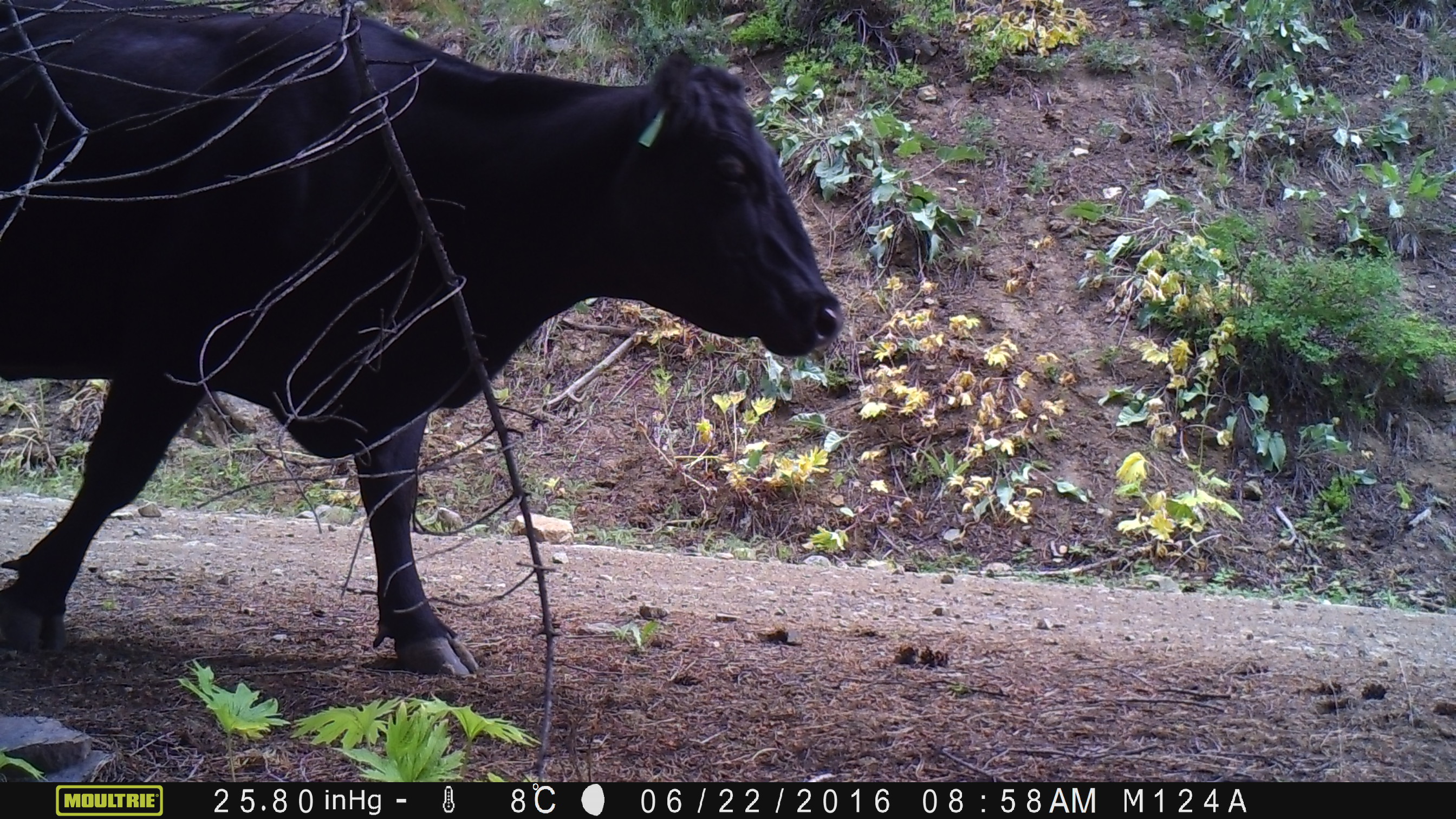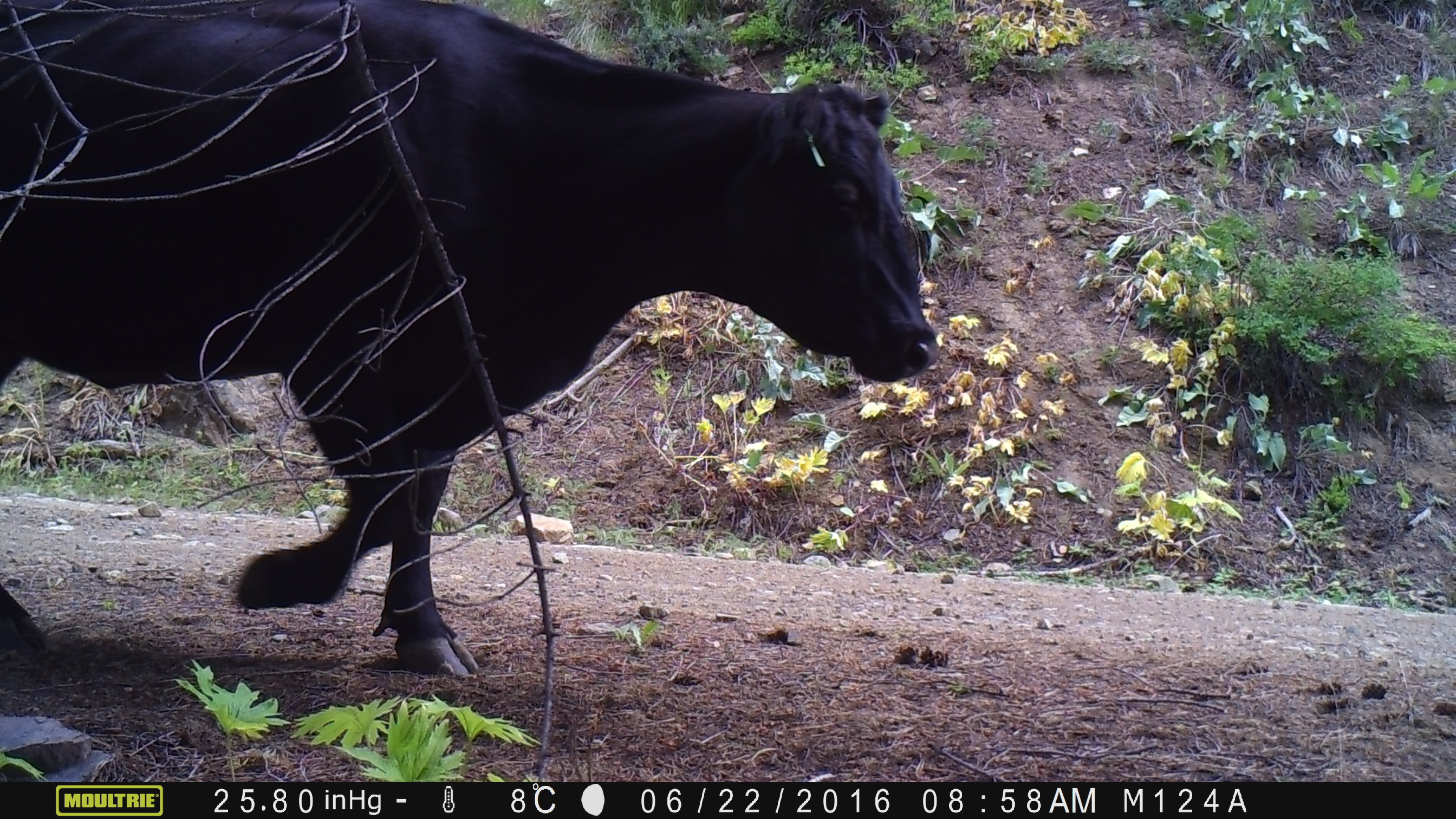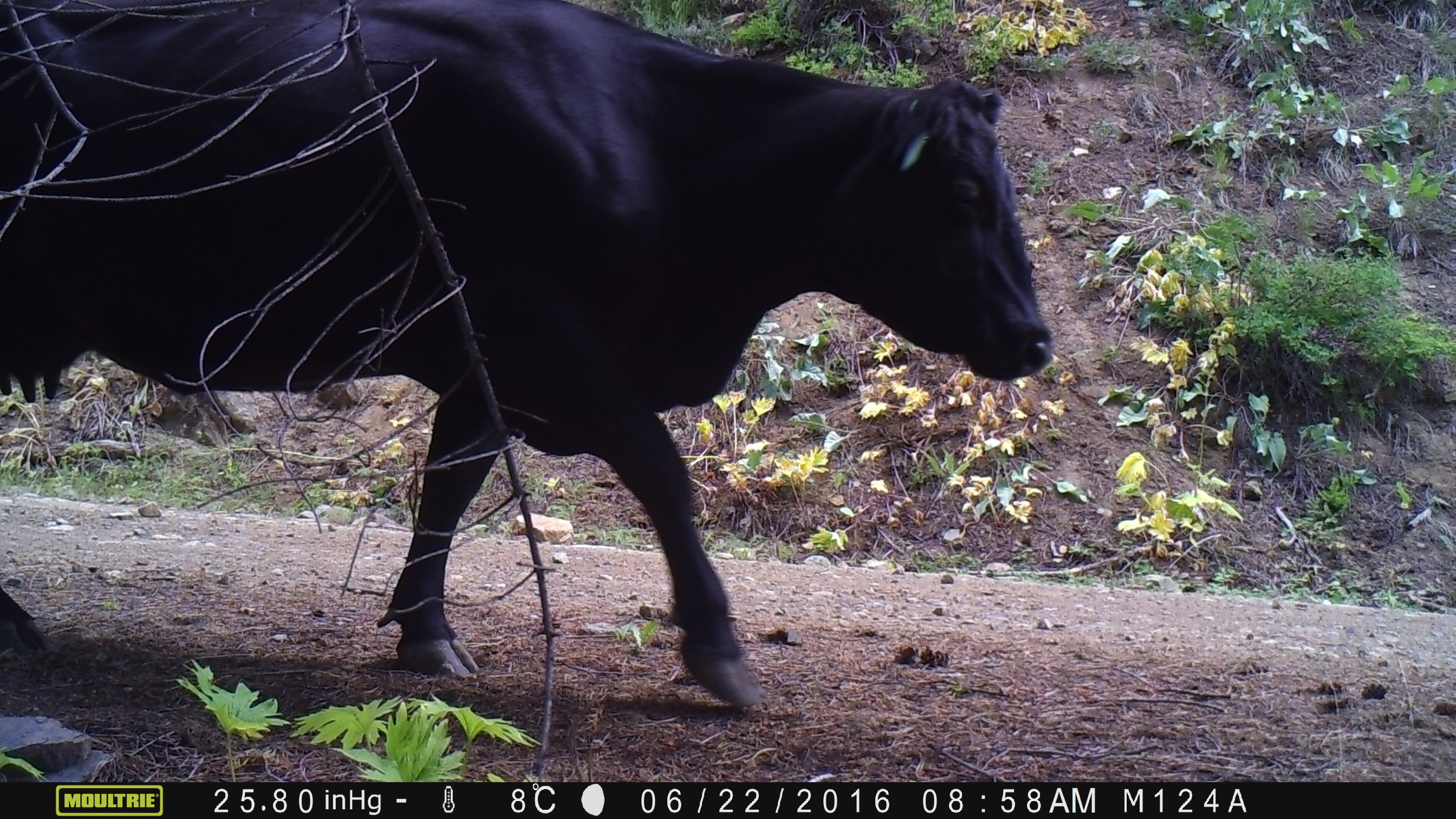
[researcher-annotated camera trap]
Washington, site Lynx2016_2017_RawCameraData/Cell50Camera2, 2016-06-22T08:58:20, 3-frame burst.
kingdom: Animalia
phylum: Chordata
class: Mammalia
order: Artiodactyla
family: Bovidae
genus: Bos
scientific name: Bos taurus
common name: domestic cattle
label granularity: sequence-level